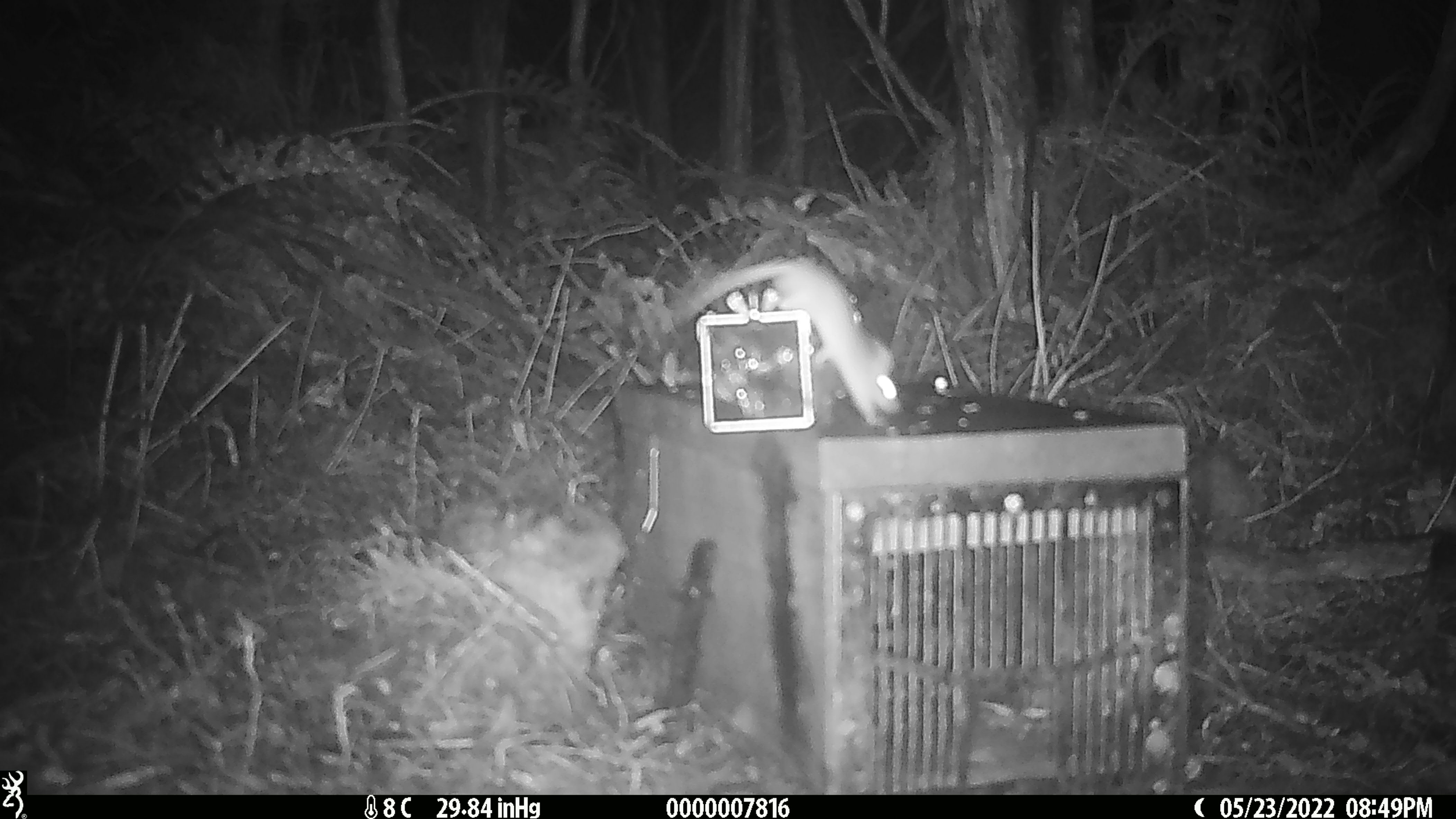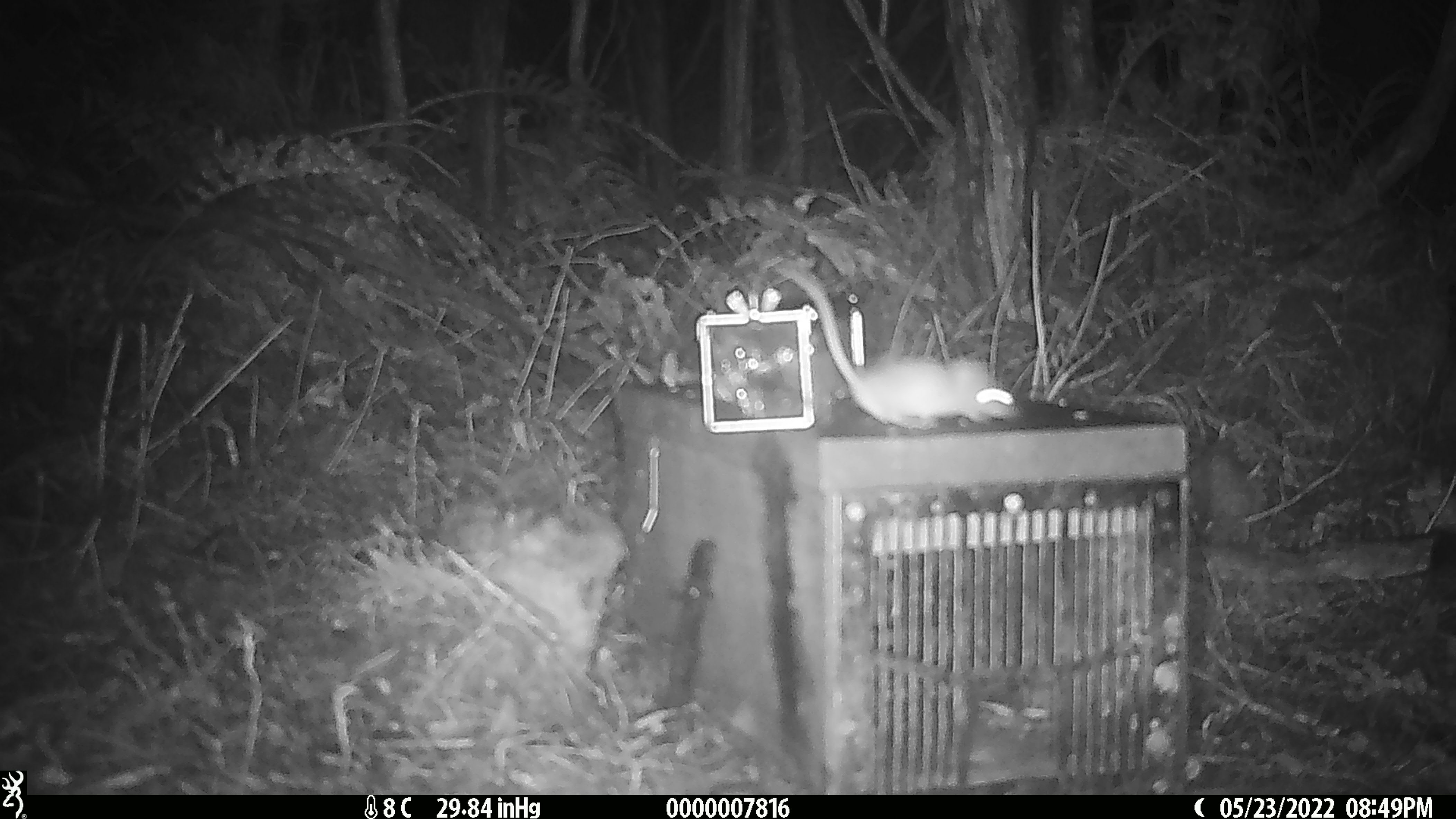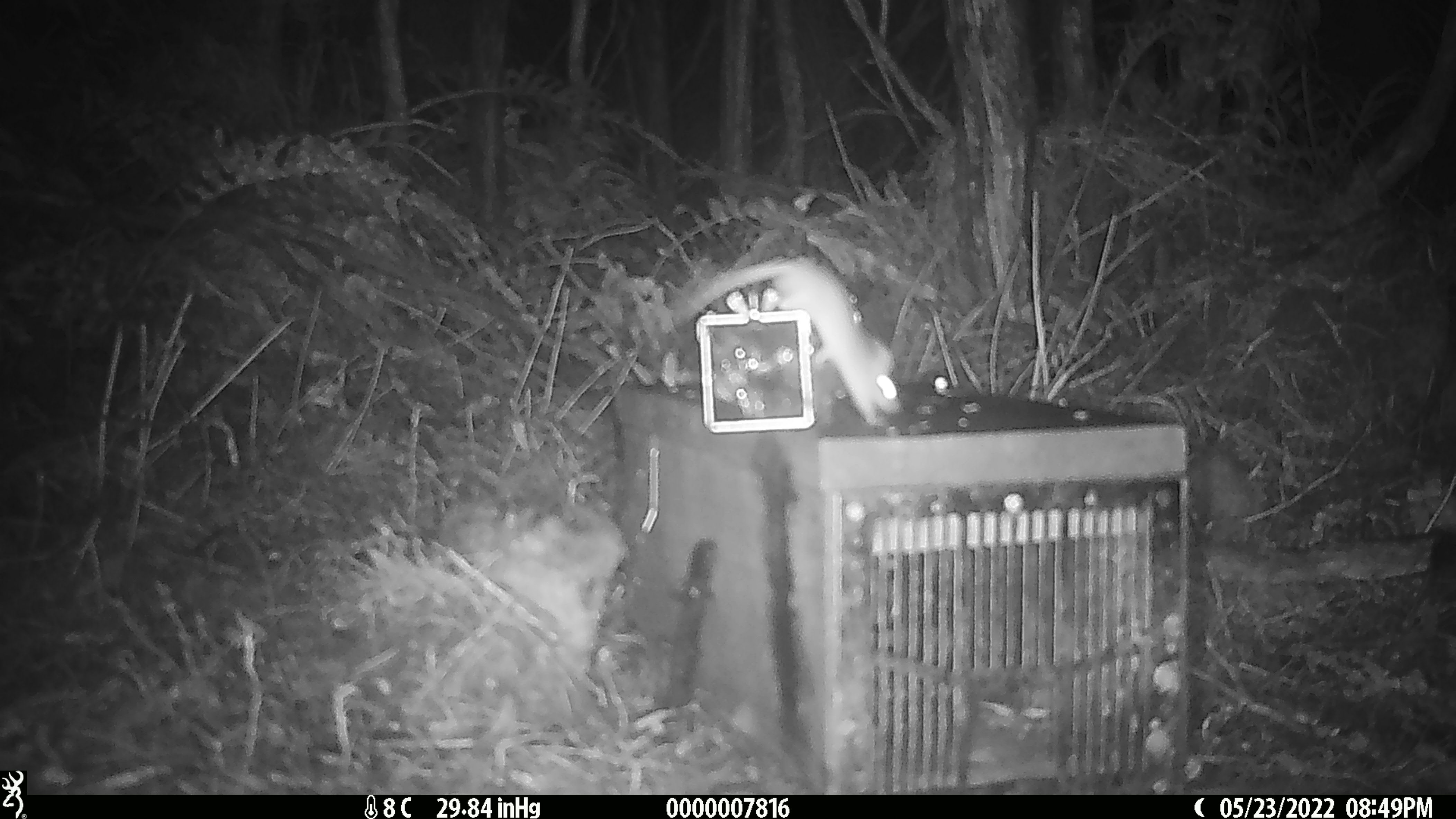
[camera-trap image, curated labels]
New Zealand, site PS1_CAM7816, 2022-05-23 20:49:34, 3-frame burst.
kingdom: Animalia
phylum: Chordata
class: Mammalia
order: Rodentia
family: Muridae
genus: Mus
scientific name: Mus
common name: mouse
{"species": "mouse (Mus)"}